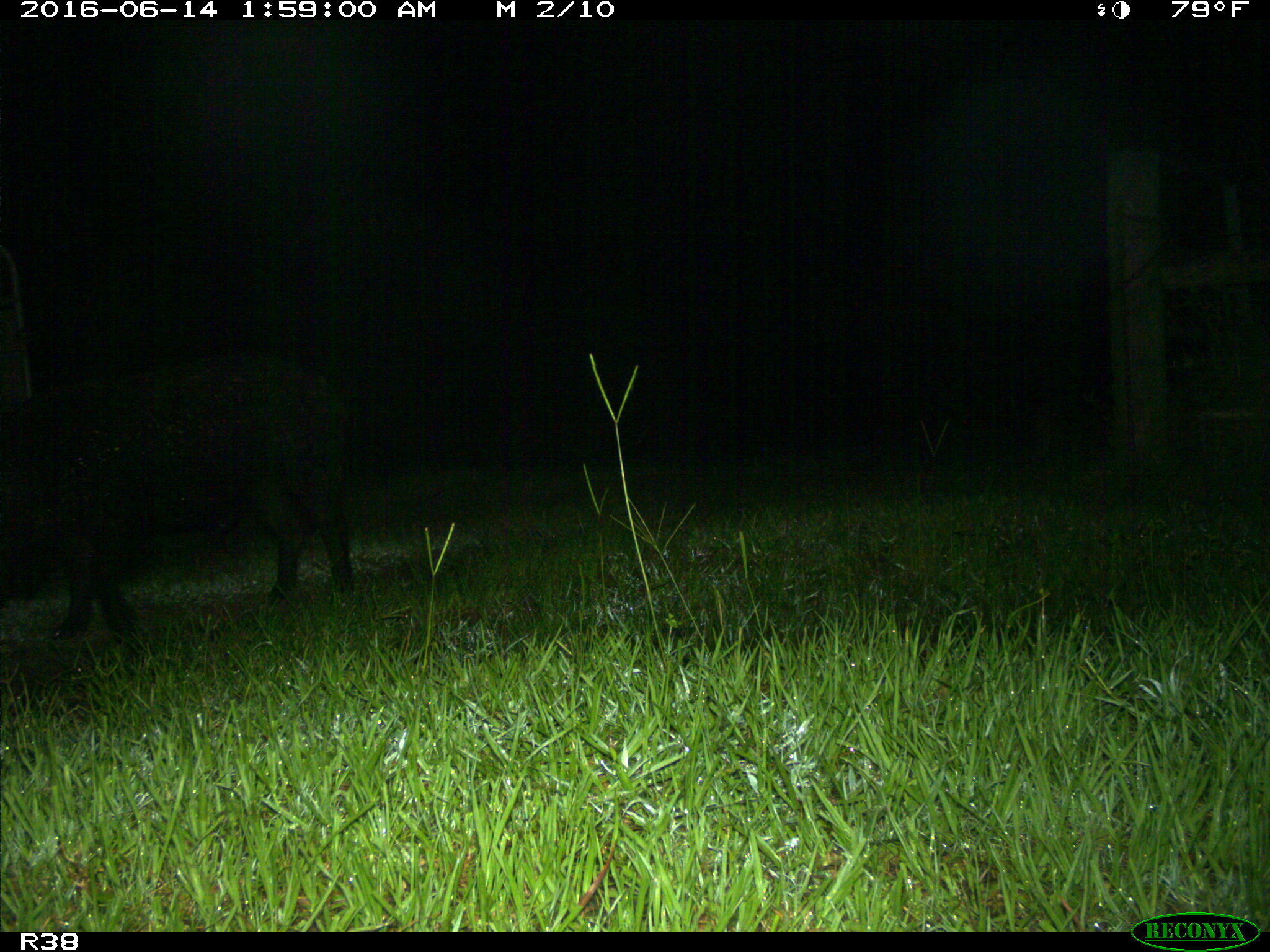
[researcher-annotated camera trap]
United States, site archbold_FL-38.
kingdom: Animalia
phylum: Chordata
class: Mammalia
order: Artiodactyla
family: Suidae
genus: Sus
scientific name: Sus scrofa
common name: wild boar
Sus scrofa (wild boar).